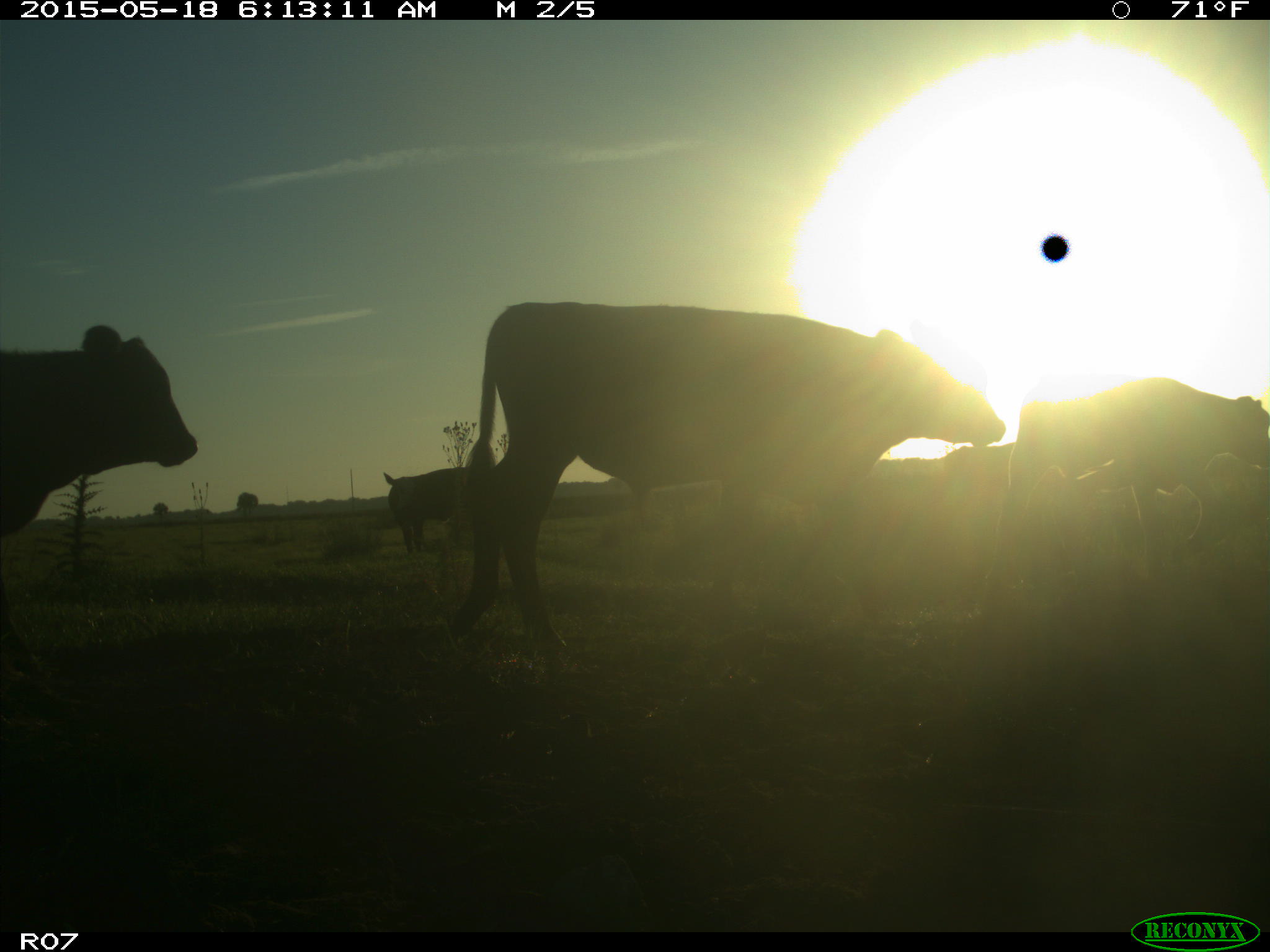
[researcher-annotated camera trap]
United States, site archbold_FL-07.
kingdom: Animalia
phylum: Chordata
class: Mammalia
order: Artiodactyla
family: Bovidae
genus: Bos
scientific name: Bos taurus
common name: domestic cow